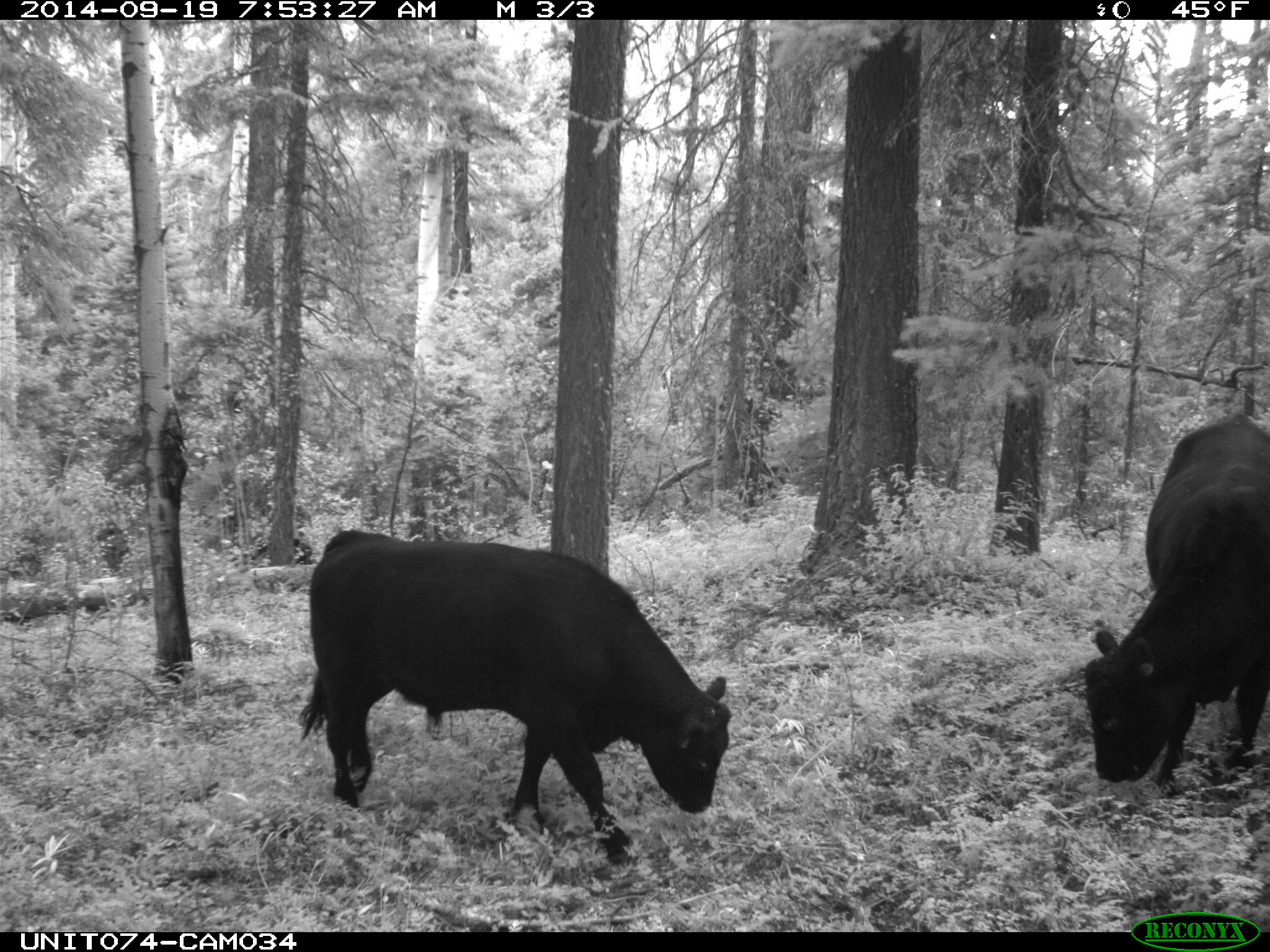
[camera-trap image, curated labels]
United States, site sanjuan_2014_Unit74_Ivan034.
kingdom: Animalia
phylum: Chordata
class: Mammalia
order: Artiodactyla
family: Bovidae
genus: Bos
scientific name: Bos taurus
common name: domestic cow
Bos taurus (domestic cow).